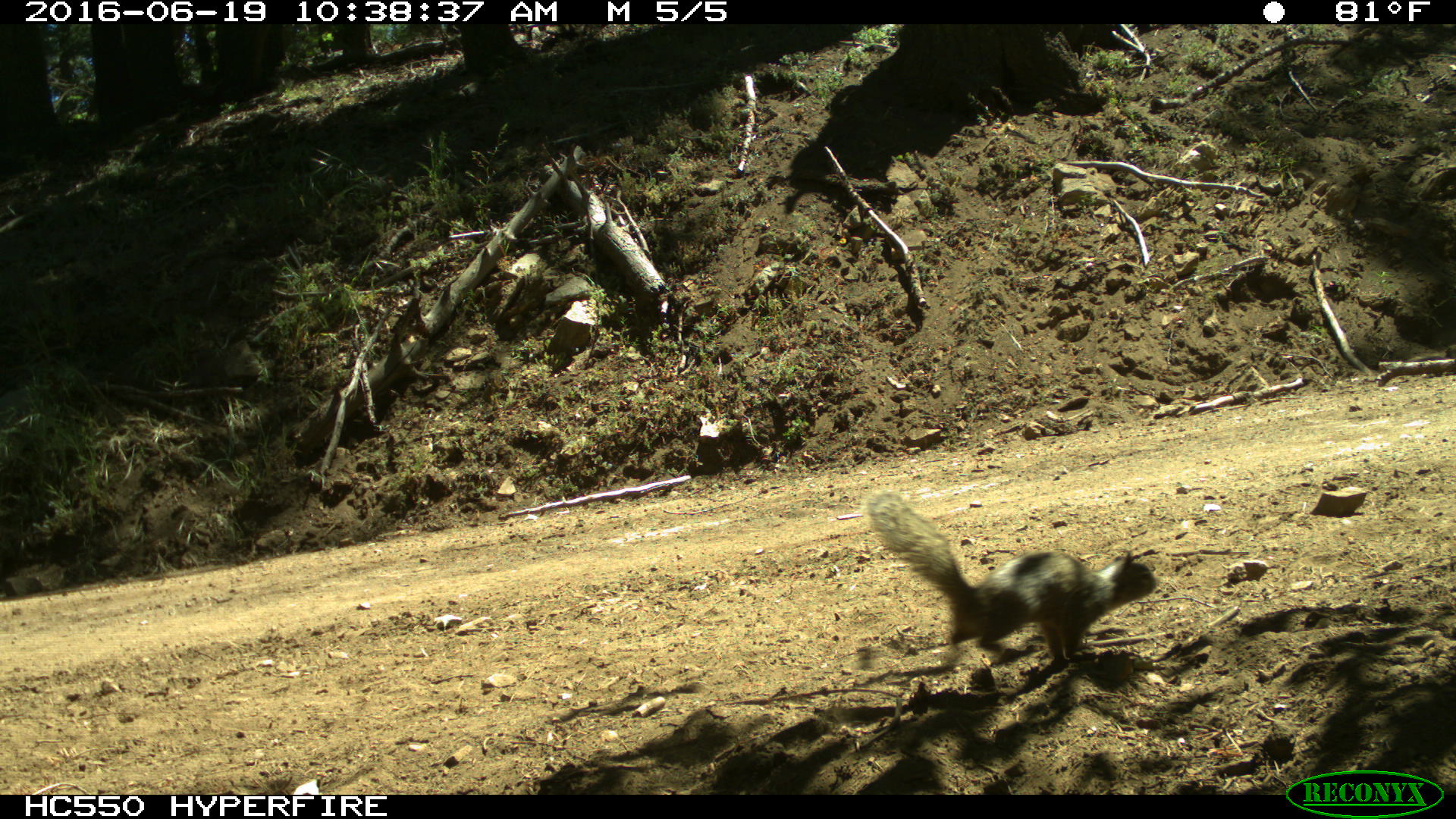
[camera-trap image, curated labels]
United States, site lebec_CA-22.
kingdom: Animalia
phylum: Chordata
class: Mammalia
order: Rodentia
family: Sciuridae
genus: Otospermophilus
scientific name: Otospermophilus beecheyi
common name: california ground squirrel